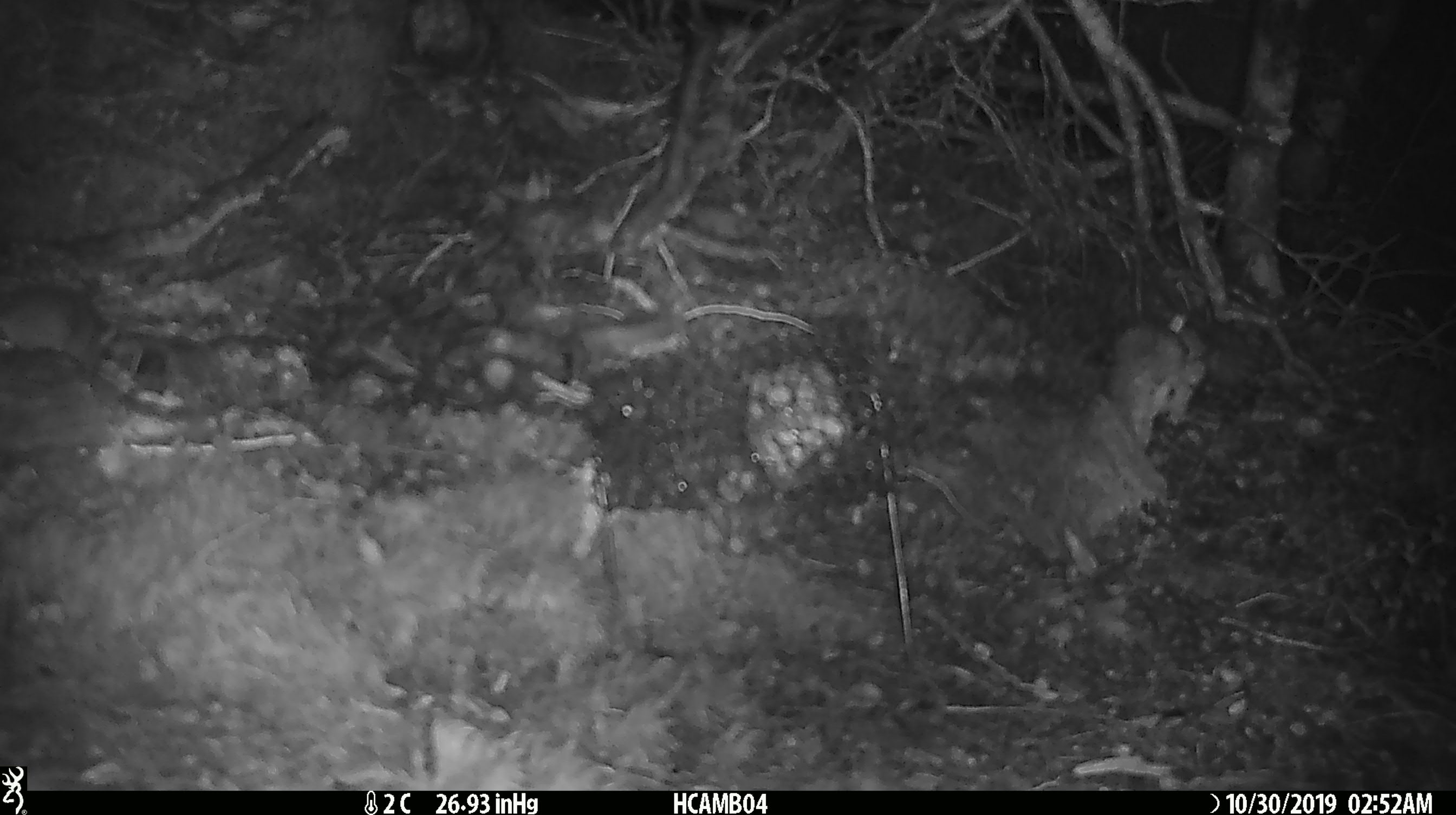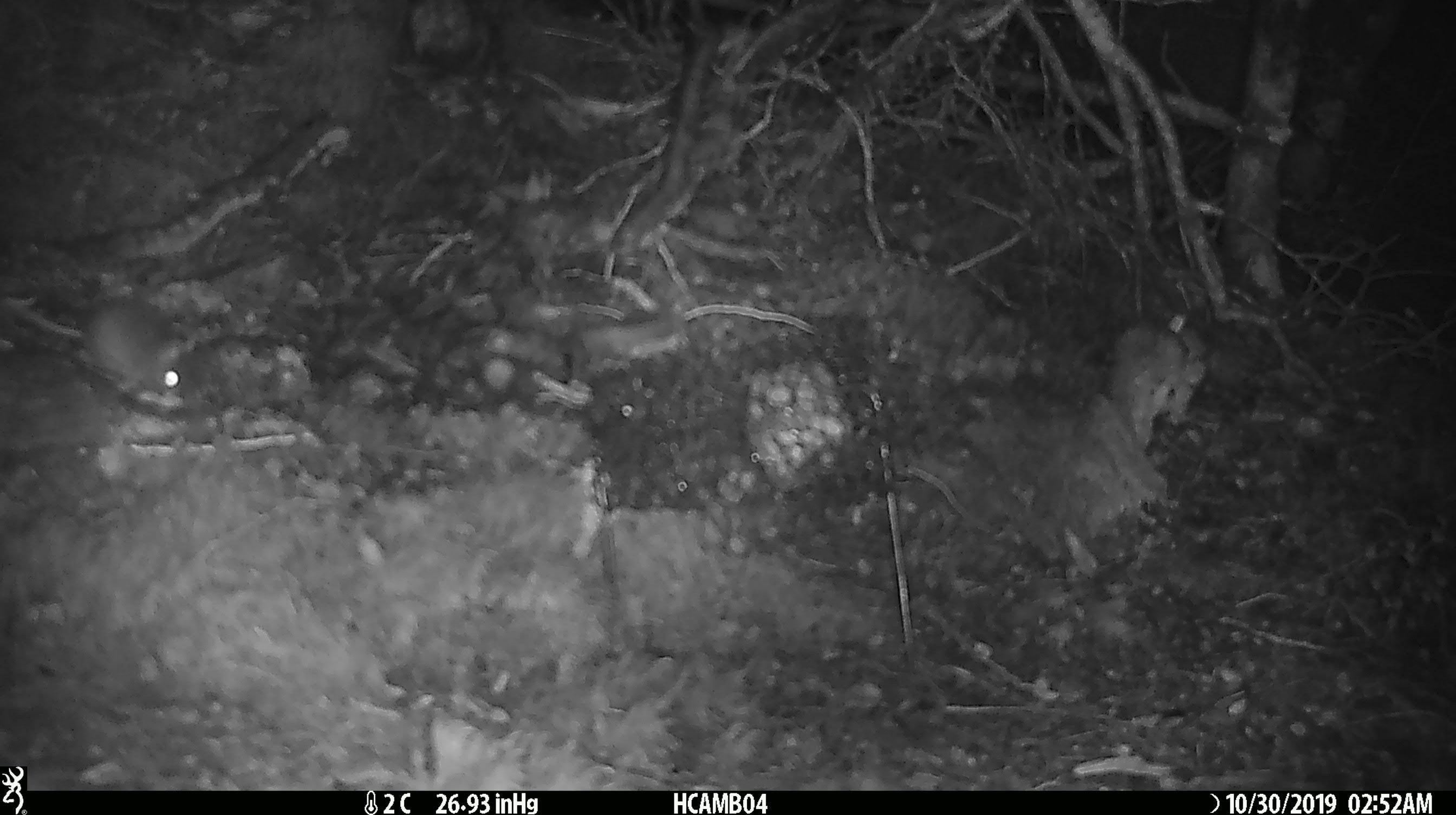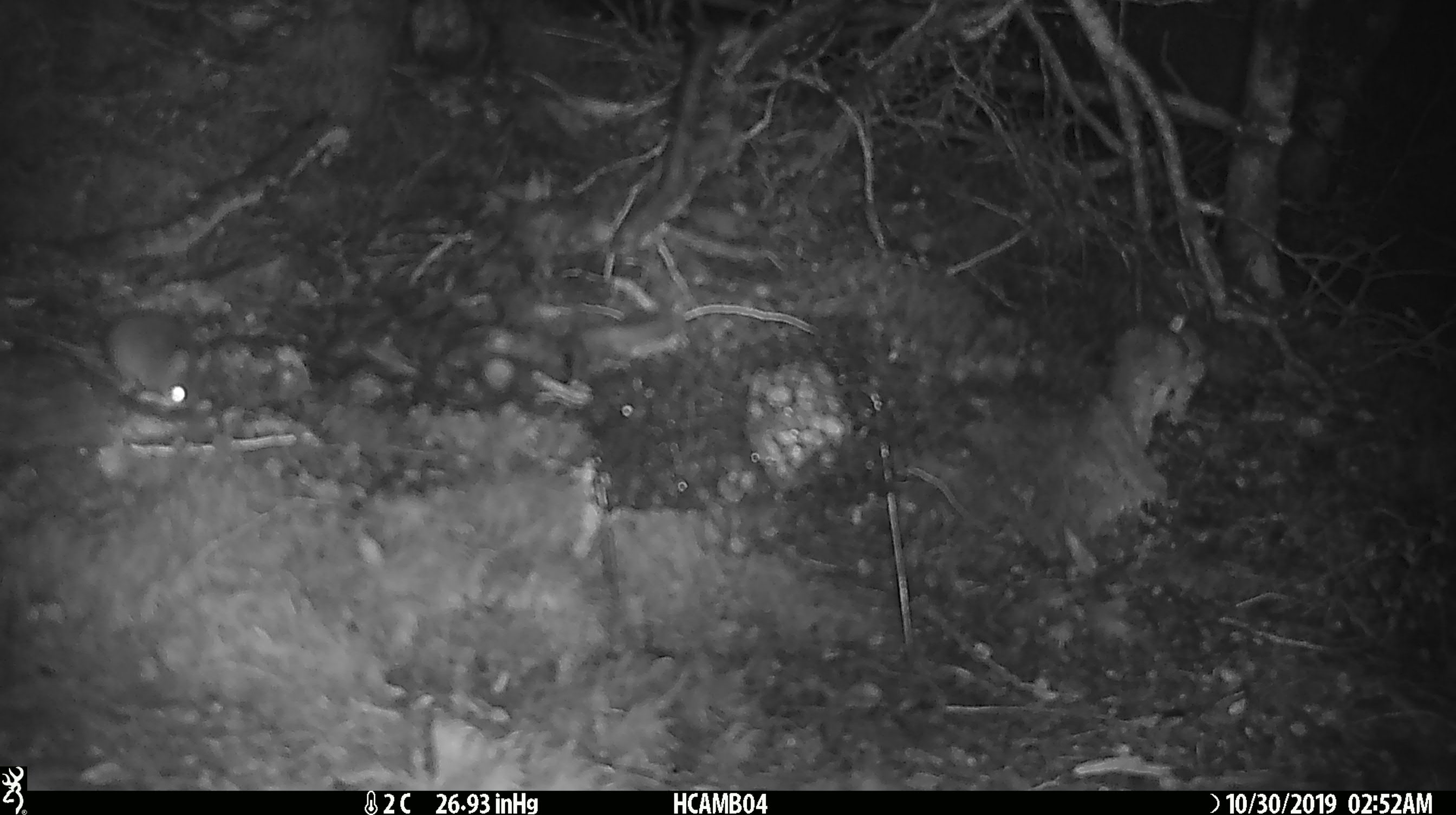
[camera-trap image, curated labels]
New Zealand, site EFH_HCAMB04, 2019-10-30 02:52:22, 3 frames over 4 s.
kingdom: Animalia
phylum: Chordata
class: Mammalia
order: Rodentia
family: Muridae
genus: Mus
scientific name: Mus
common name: mouse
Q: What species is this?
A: Mouse (Mus).